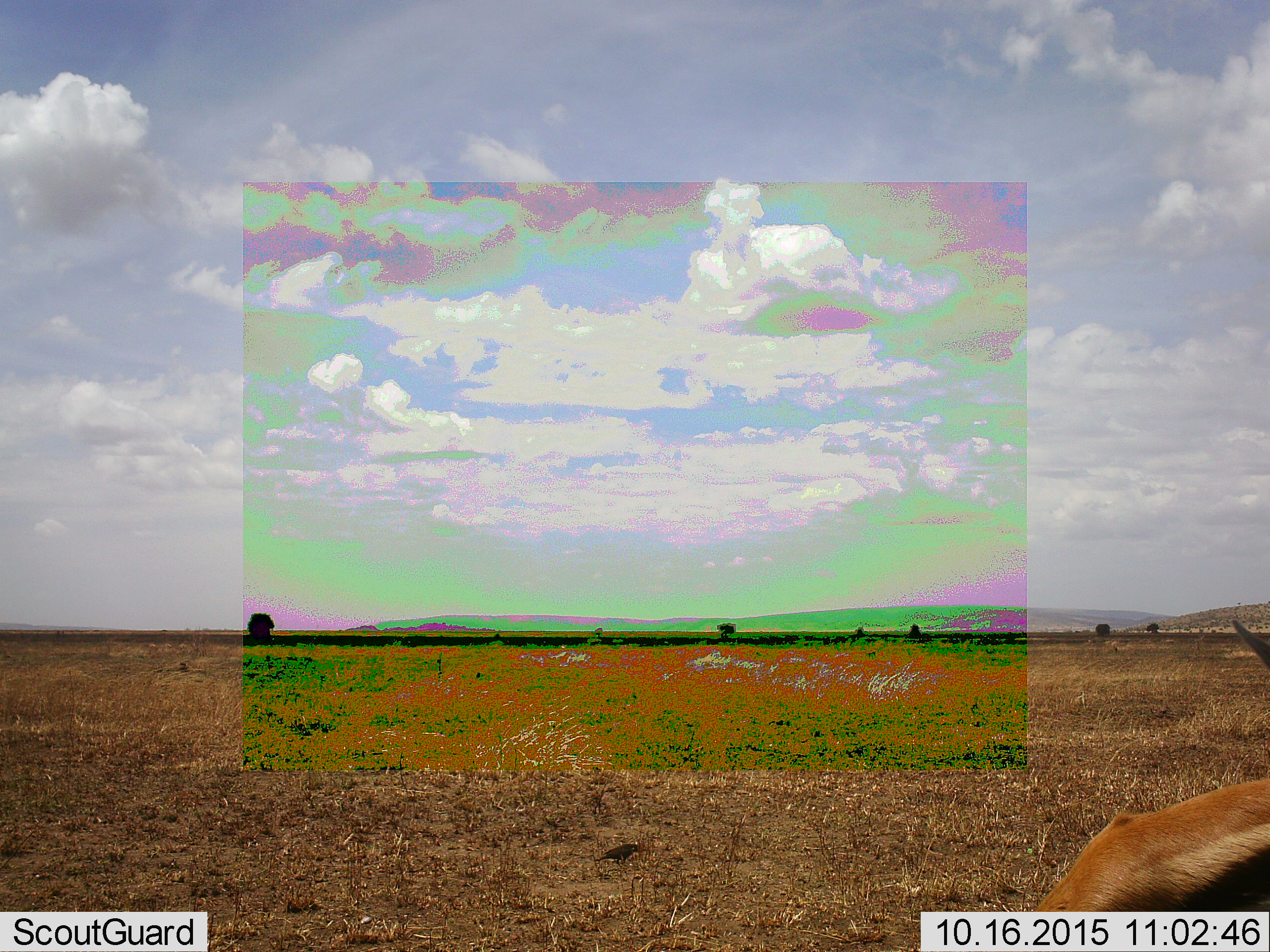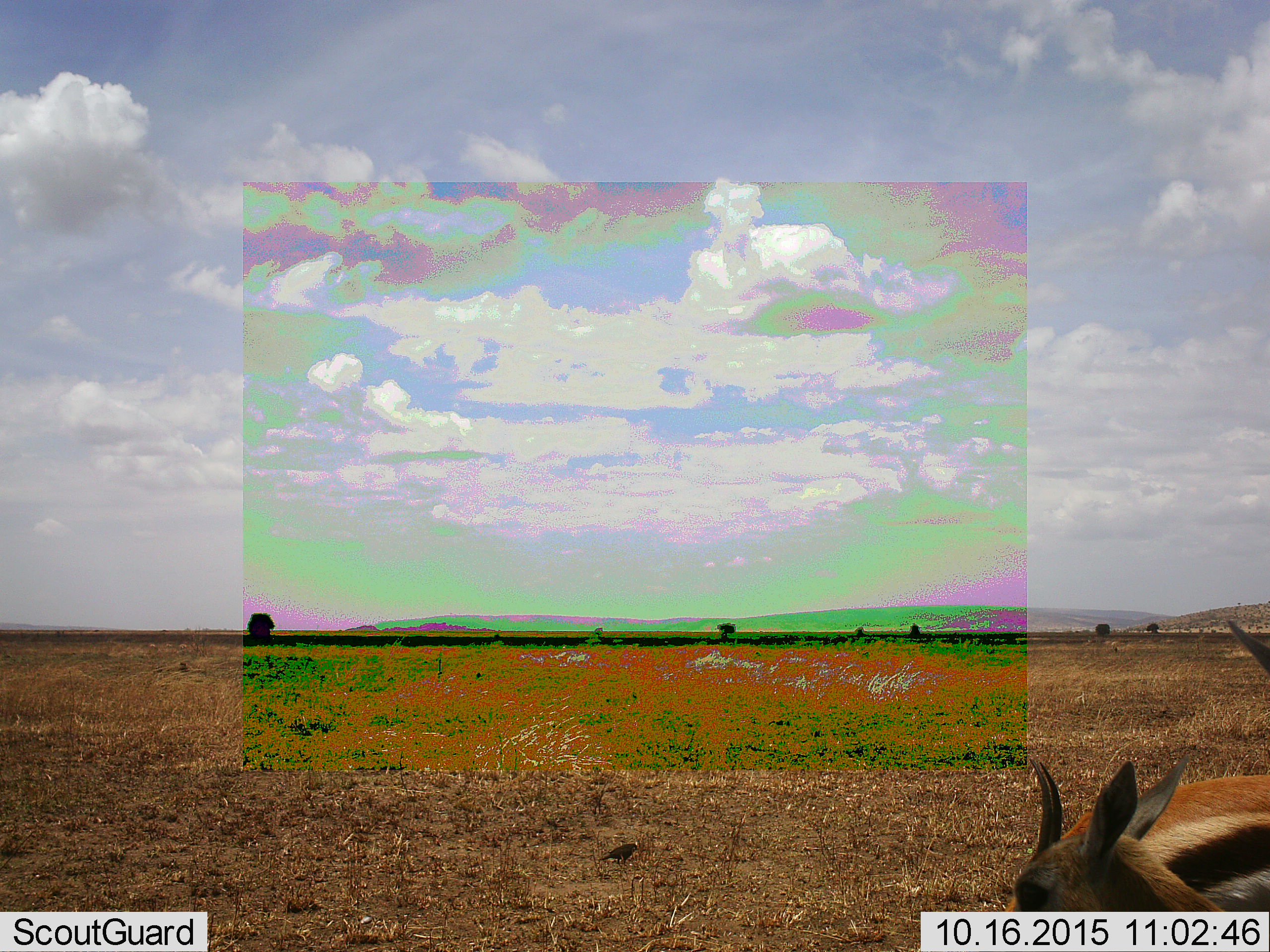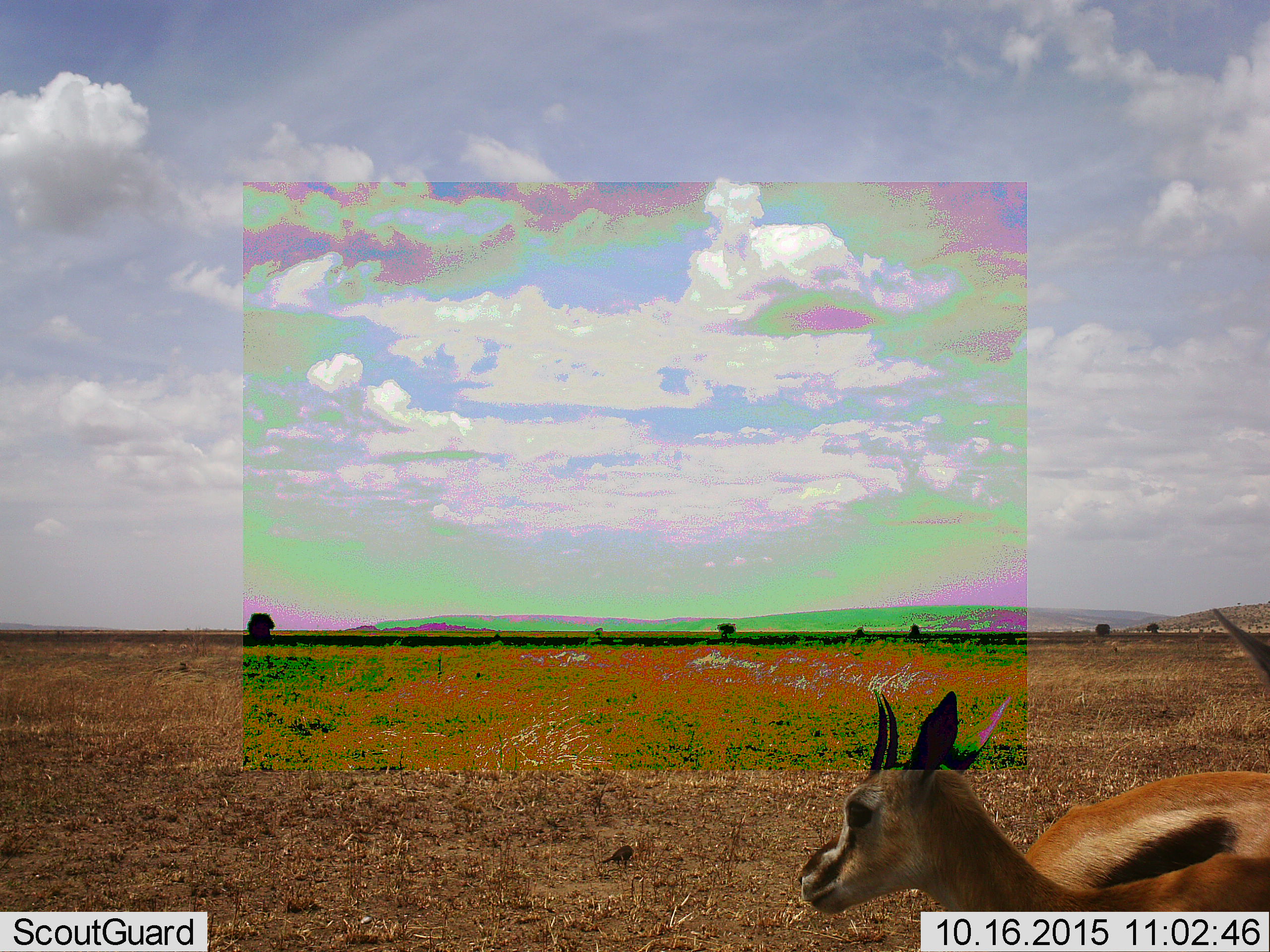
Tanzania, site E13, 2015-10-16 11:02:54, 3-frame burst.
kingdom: Animalia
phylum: Chordata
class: Mammalia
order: Artiodactyla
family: Bovidae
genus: Eudorcas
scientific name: Eudorcas thomsonii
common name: thomson's gazelle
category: gazellethomsons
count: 2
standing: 76%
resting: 0%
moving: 47%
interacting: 0%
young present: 12%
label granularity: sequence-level